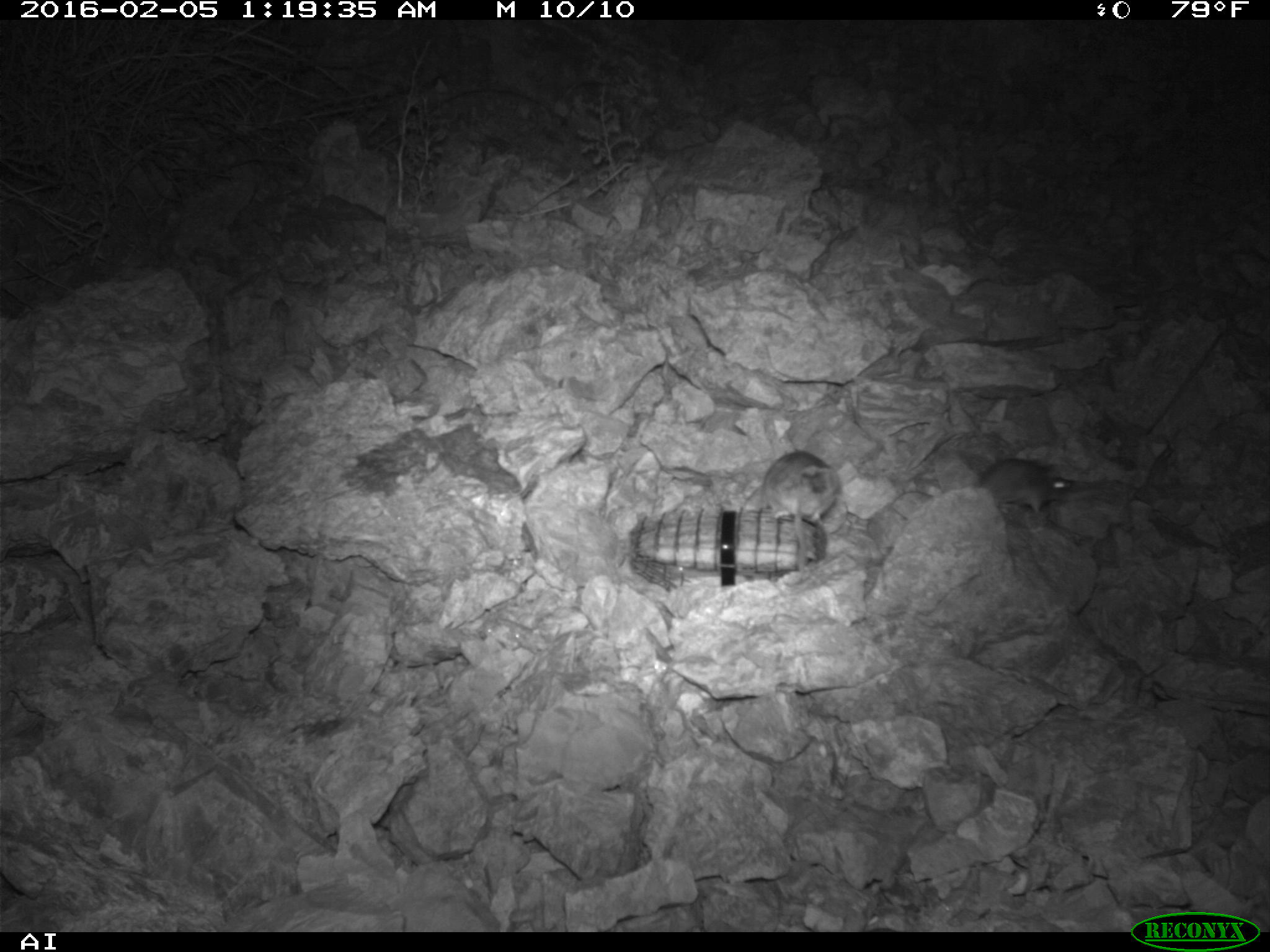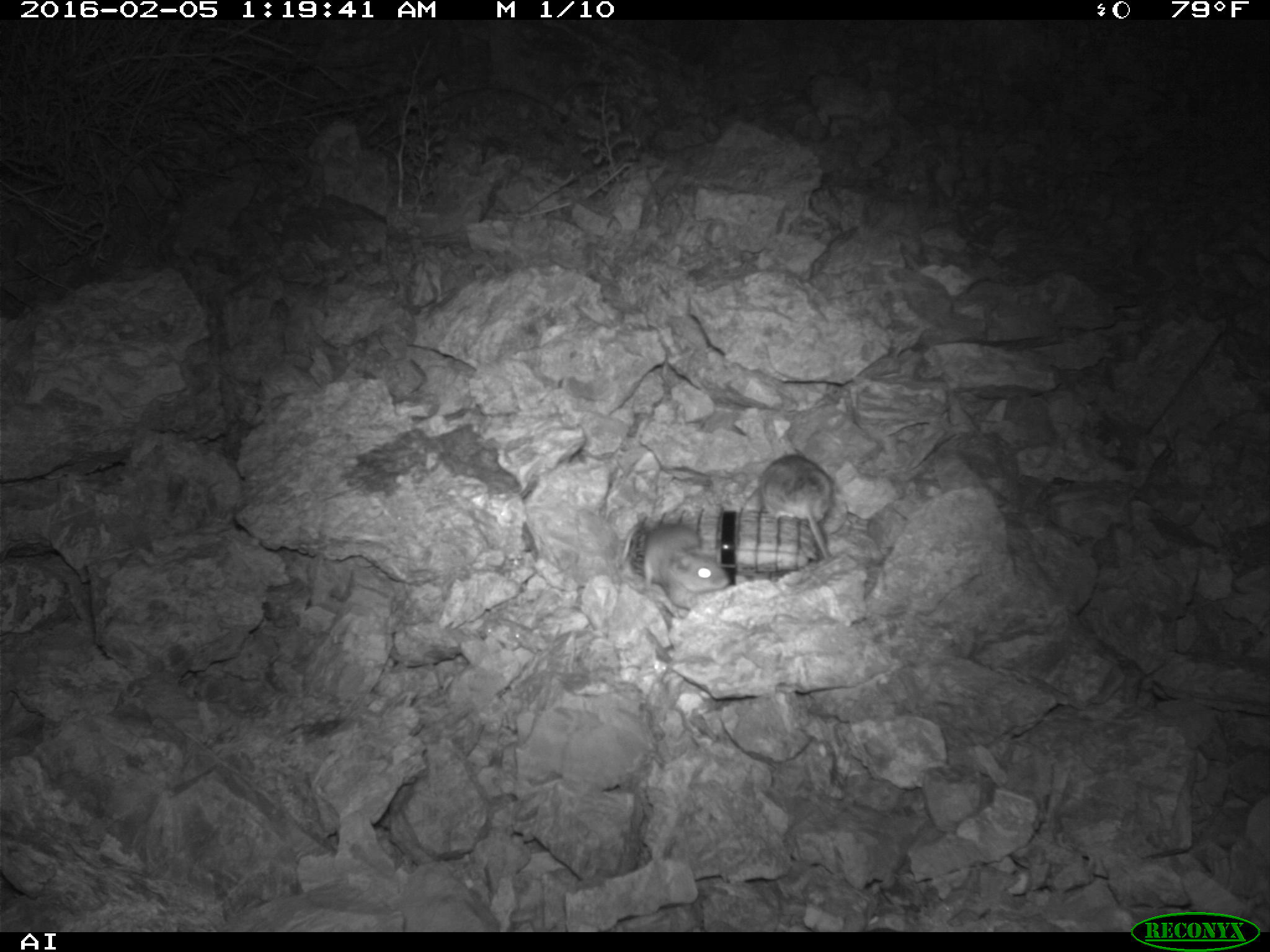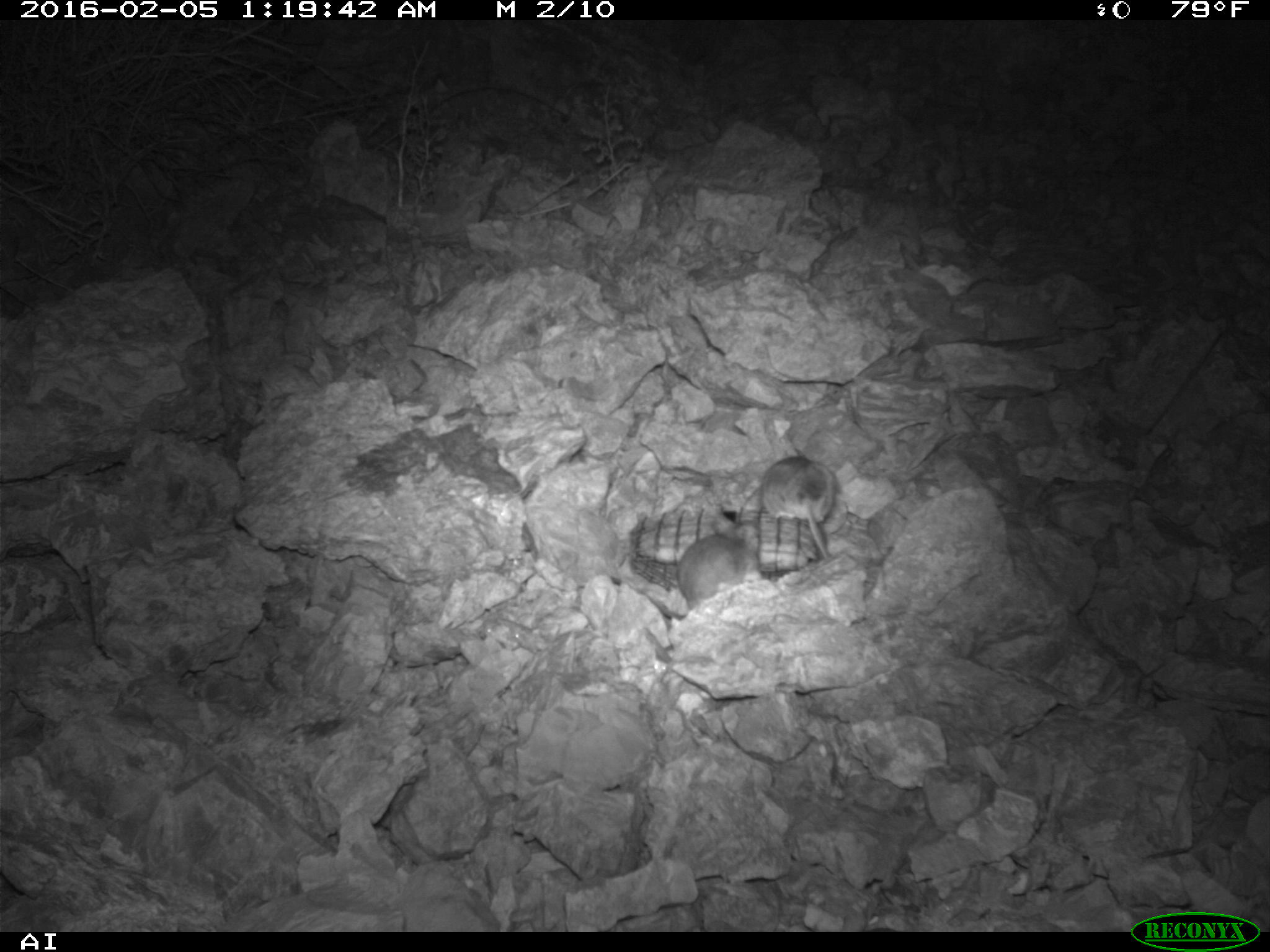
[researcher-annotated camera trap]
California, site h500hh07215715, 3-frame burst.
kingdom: Animalia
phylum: Chordata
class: Mammalia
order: Rodentia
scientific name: Rodentia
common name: rodent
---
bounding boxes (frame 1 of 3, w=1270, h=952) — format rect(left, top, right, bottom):
rodent: rect(741, 449, 840, 583); rect(974, 457, 1090, 544)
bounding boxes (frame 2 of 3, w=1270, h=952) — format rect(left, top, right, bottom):
rodent: rect(760, 449, 836, 562); rect(642, 524, 731, 601)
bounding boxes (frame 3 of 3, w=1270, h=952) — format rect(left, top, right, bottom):
rodent: rect(646, 521, 757, 619); rect(760, 452, 837, 560)